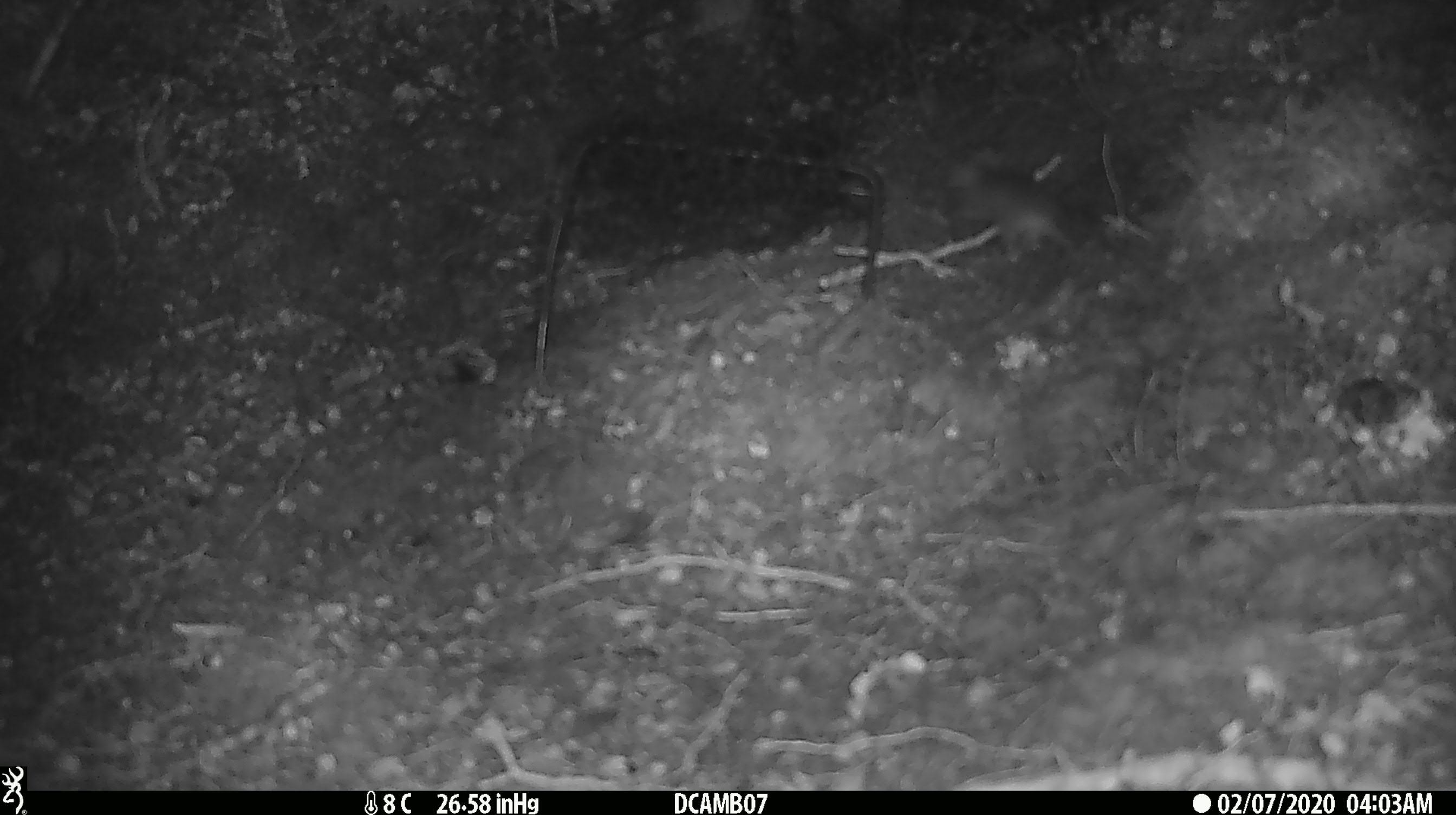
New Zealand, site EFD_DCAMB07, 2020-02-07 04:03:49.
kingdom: Animalia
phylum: Chordata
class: Mammalia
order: Rodentia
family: Muridae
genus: Mus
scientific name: Mus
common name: mouse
Mouse (Mus).